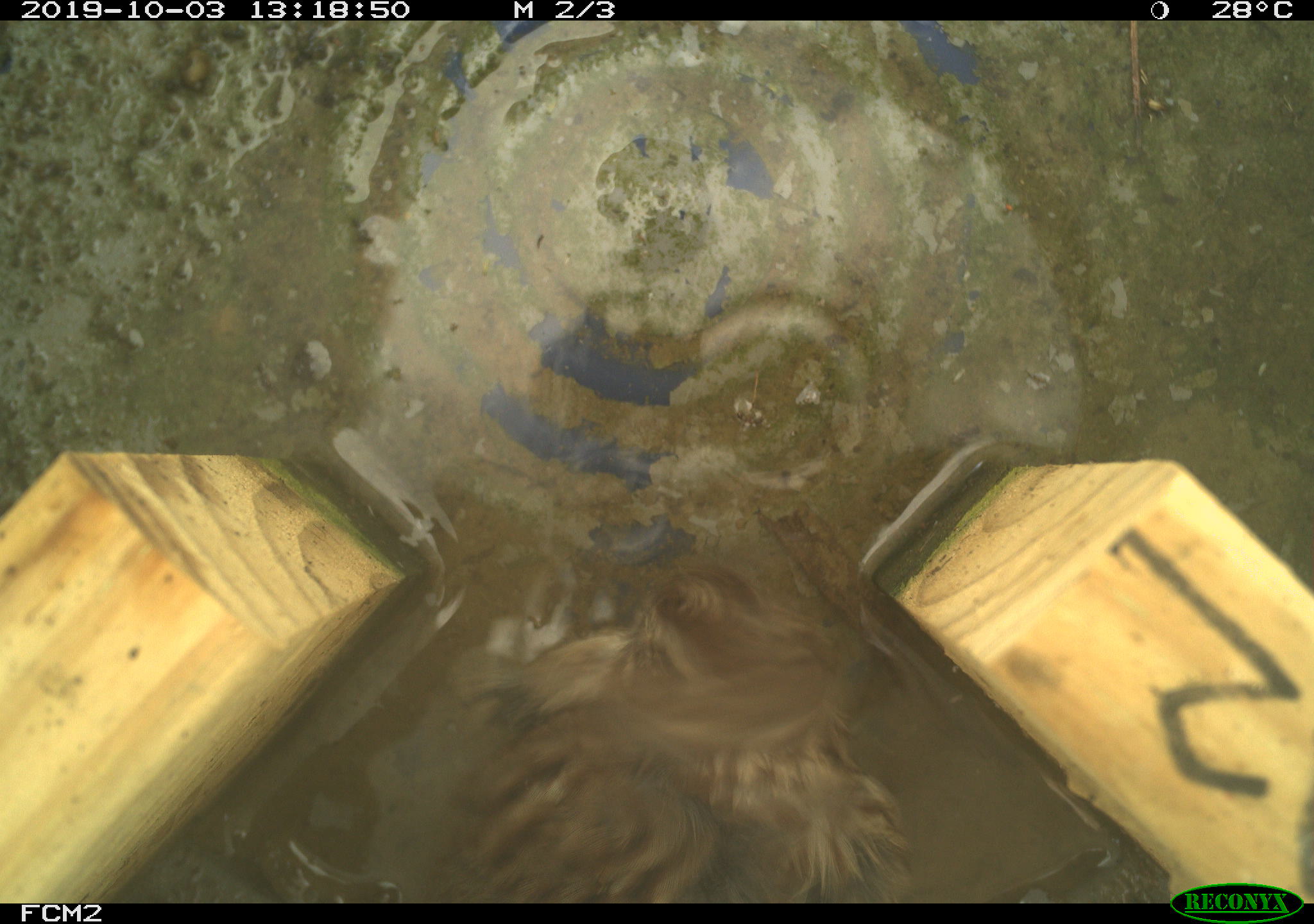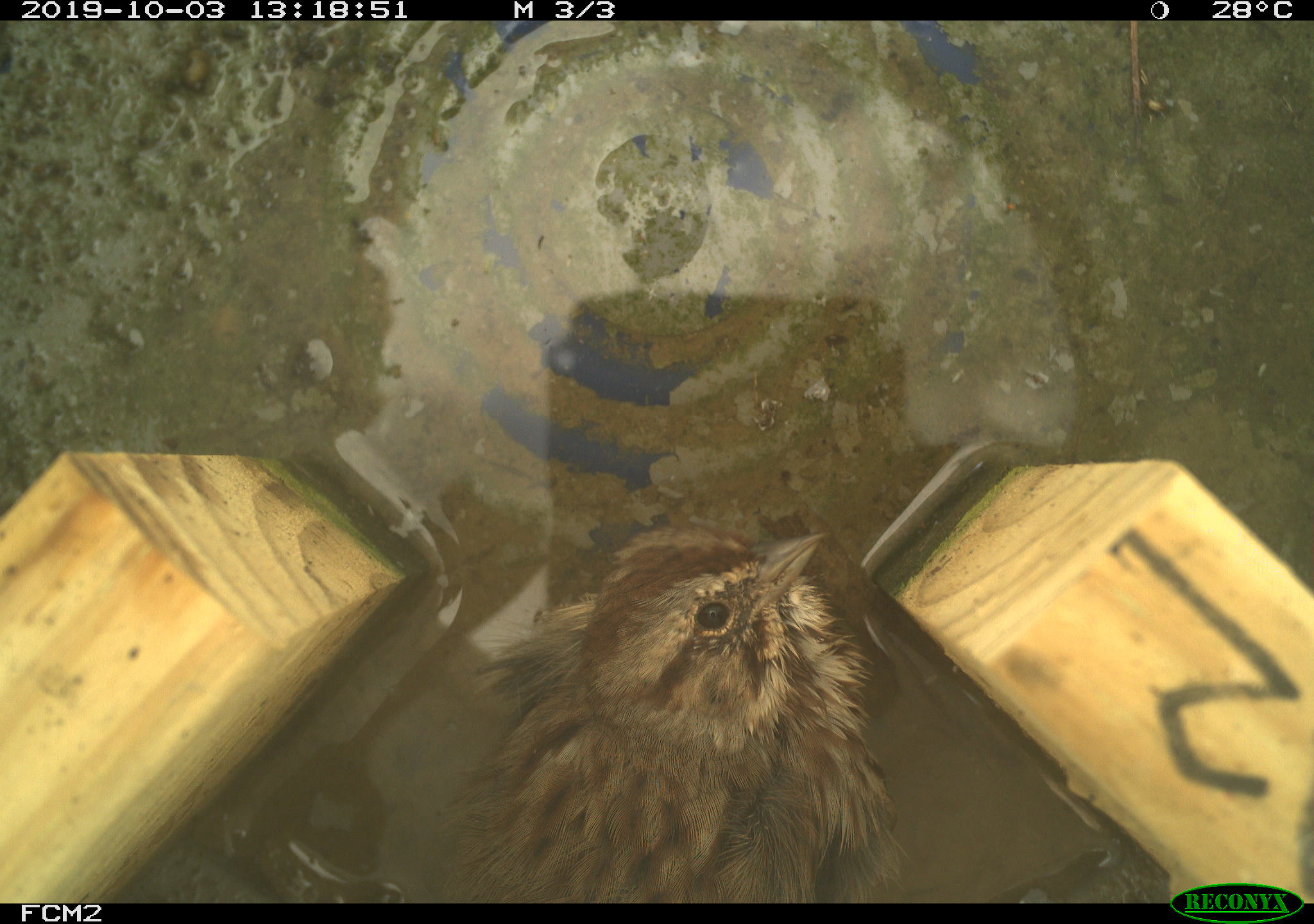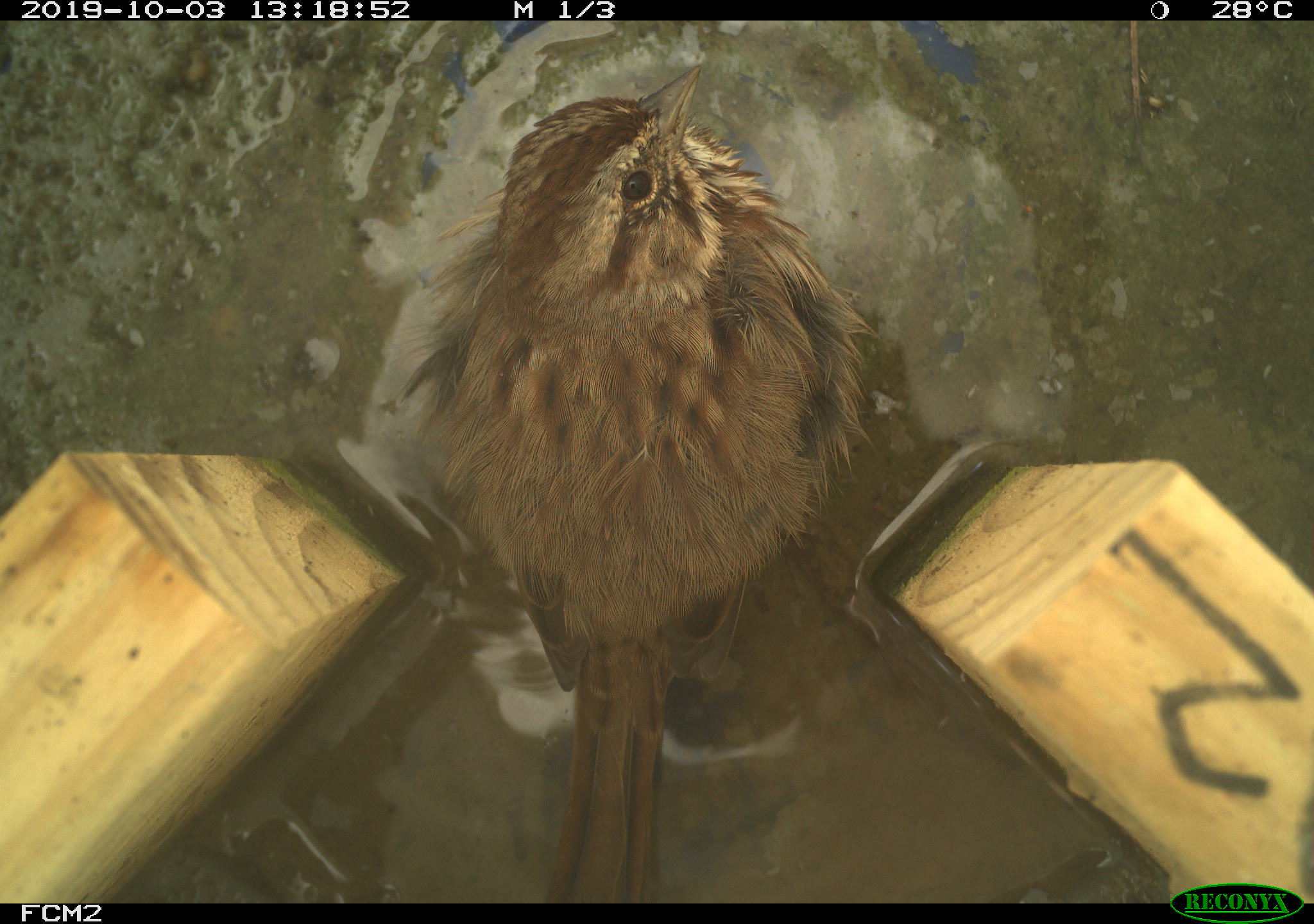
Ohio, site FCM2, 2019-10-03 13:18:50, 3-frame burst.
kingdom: Animalia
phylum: Chordata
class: Aves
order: Passeriformes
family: Passerellidae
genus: Melospiza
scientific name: Melospiza melodia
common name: song sparrow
Song sparrow (Melospiza melodia).